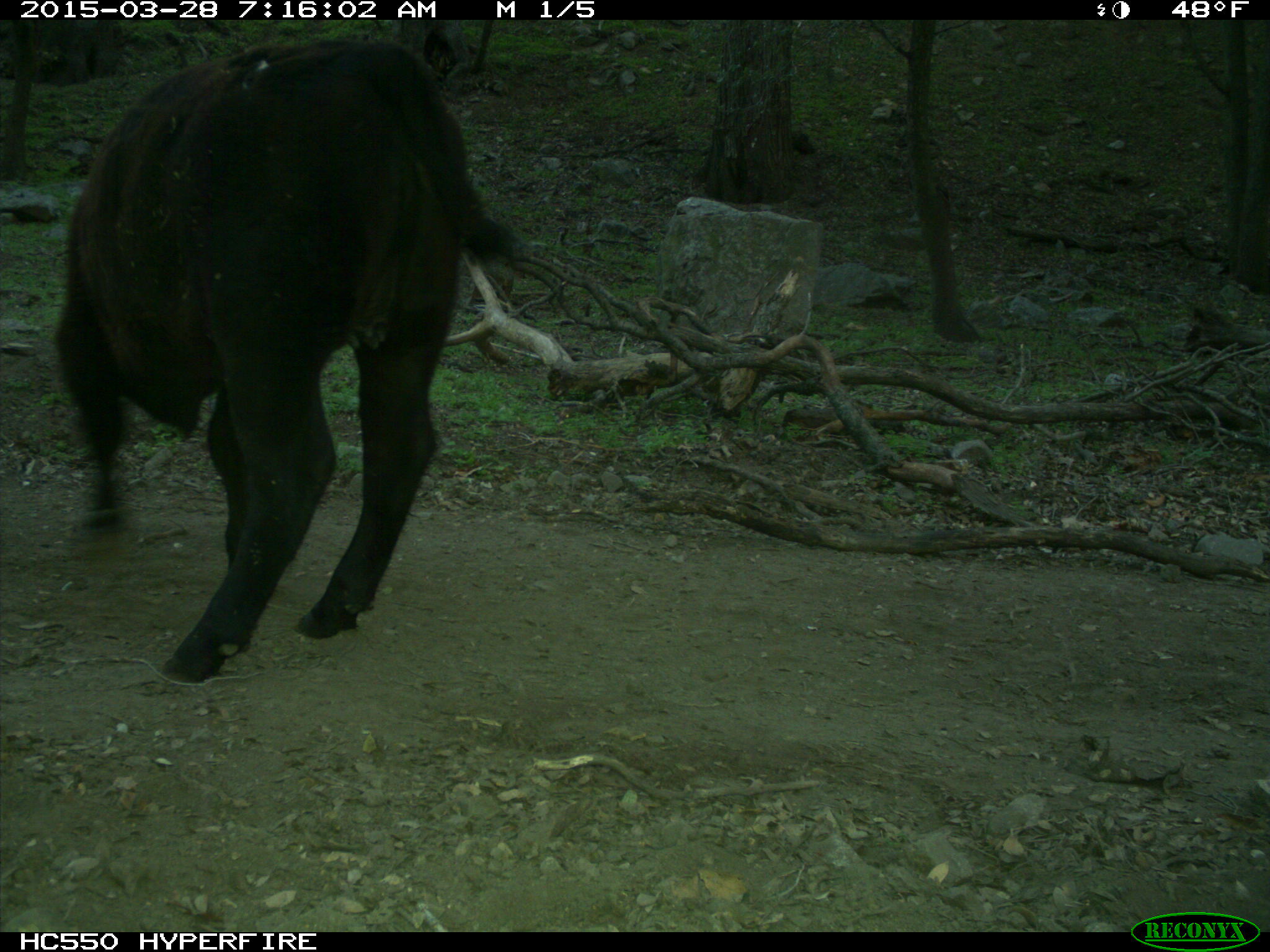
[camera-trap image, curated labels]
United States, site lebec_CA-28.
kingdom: Animalia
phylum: Chordata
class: Mammalia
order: Artiodactyla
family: Bovidae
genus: Bos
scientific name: Bos taurus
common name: domestic cow